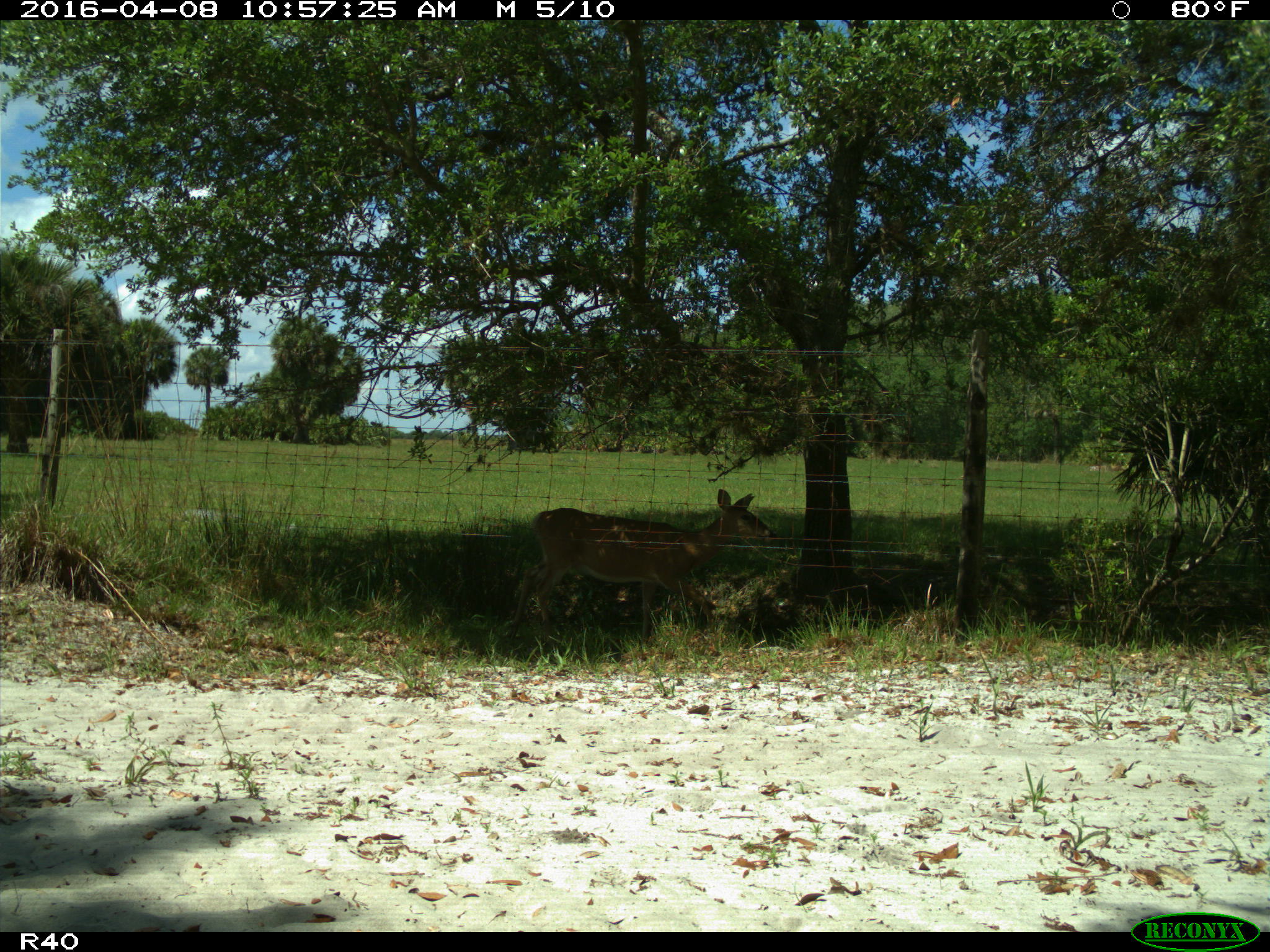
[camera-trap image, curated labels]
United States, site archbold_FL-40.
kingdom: Animalia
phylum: Chordata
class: Mammalia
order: Artiodactyla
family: Cervidae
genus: Odocoileus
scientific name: Odocoileus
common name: deer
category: unidentified deer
Unidentified deer (deer) (Odocoileus).